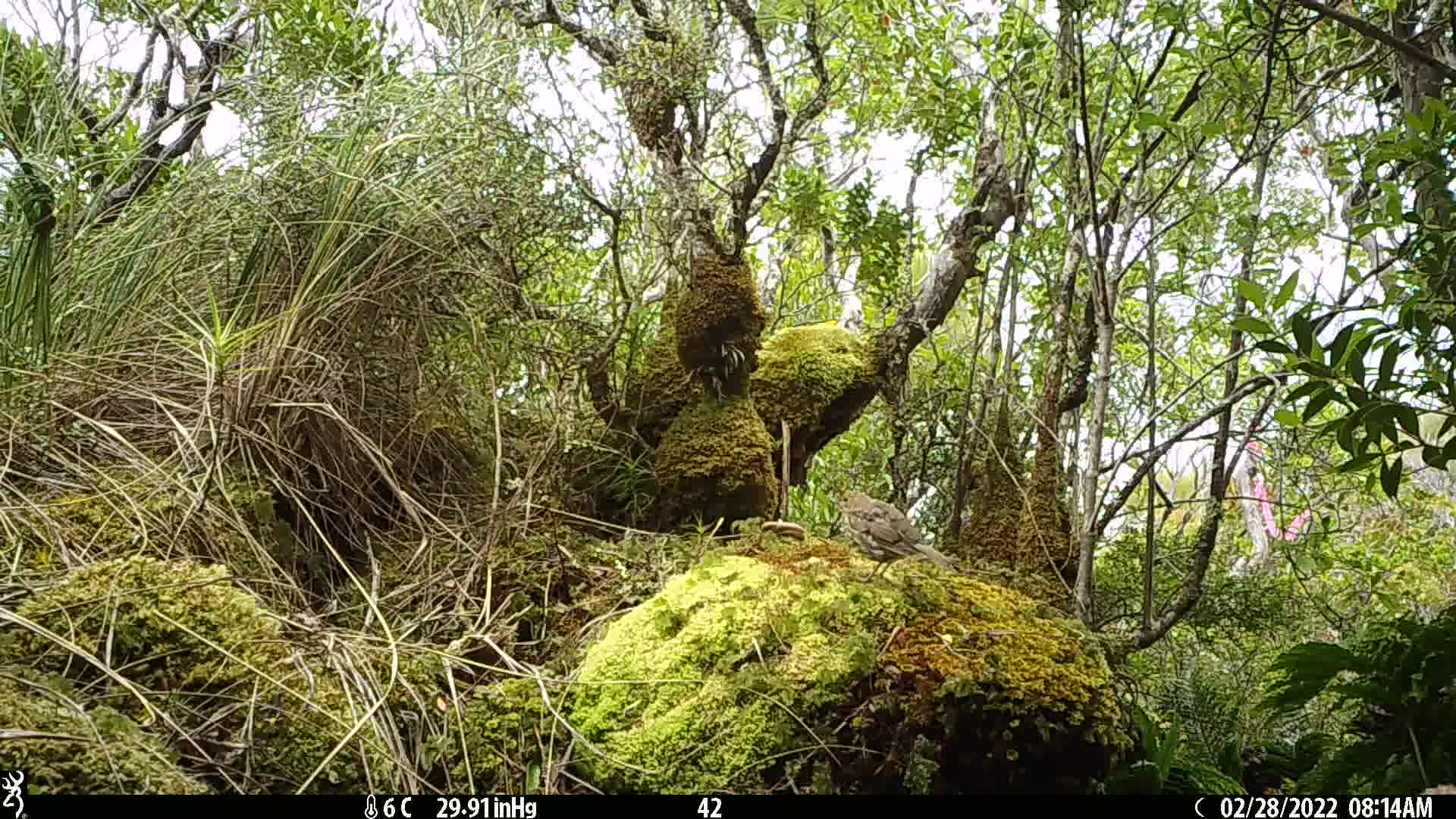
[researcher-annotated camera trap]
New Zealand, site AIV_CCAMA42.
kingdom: Animalia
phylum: Chordata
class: Aves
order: Passeriformes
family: Turdidae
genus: Turdus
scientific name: Turdus philomelos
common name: song thrush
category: thrush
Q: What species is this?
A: Thrush (song thrush) (Turdus philomelos).